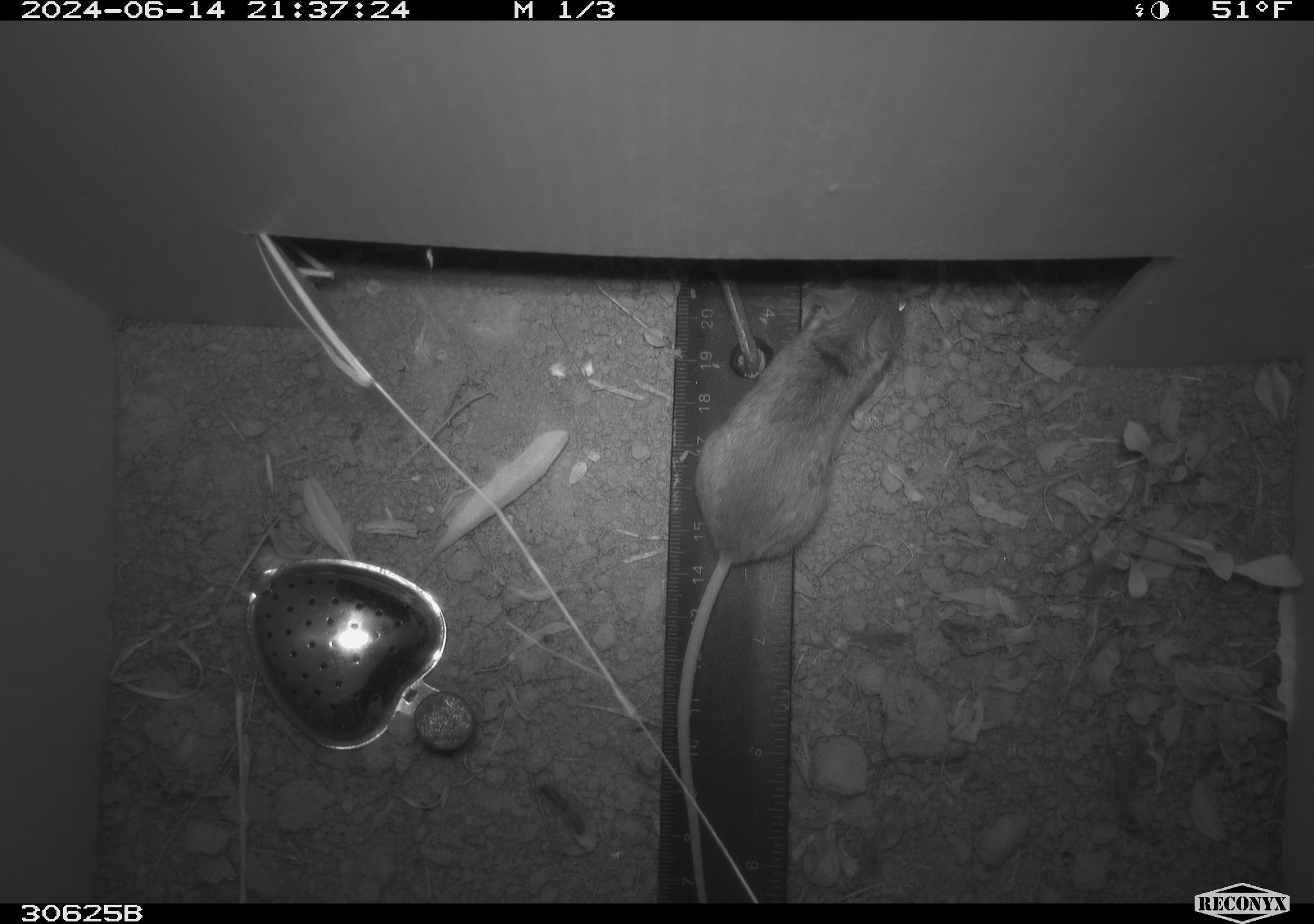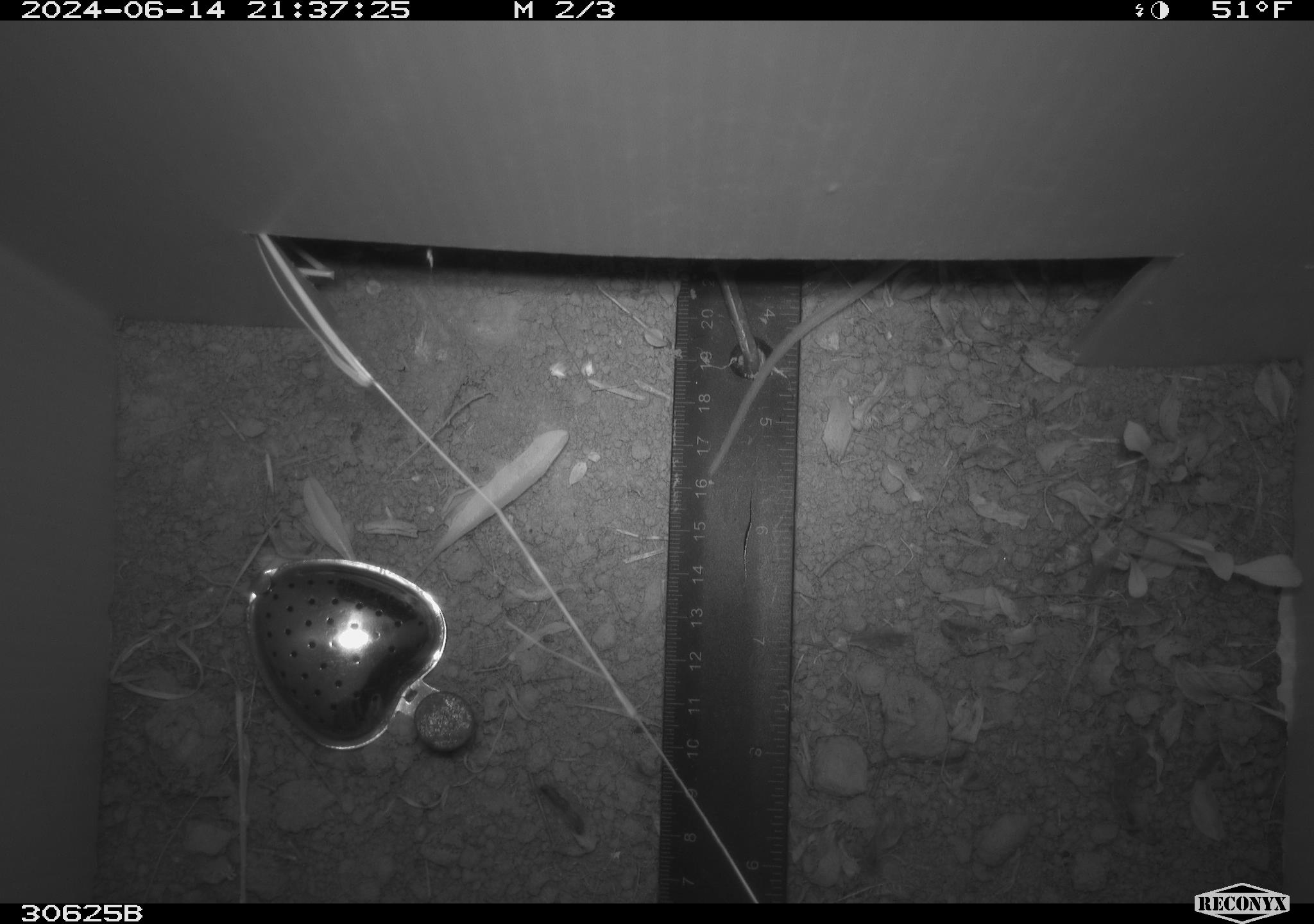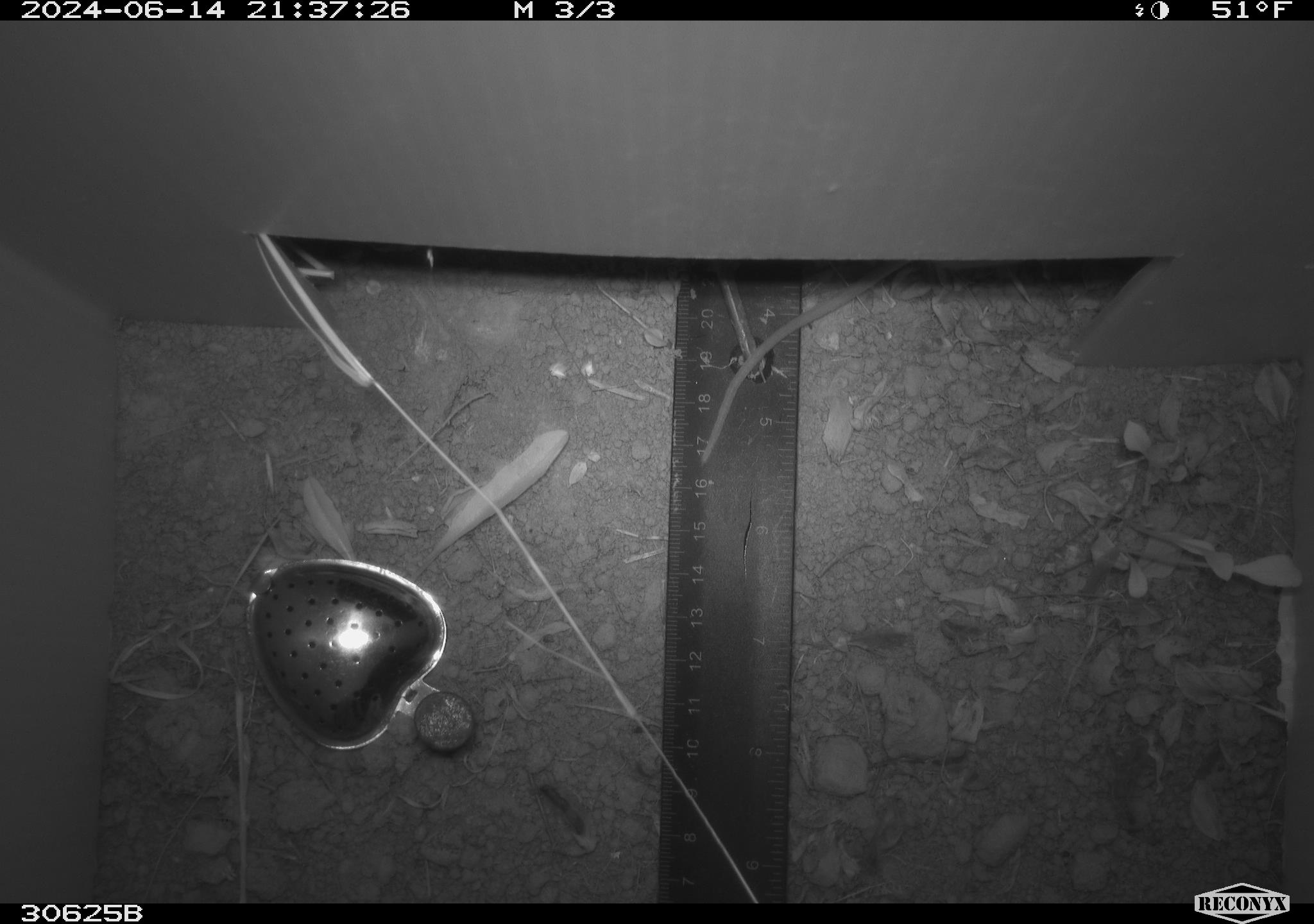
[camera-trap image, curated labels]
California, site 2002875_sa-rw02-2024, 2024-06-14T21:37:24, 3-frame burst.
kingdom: Animalia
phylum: Chordata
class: Mammalia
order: Rodentia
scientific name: Rodentia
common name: mouse species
Mouse species (Rodentia).